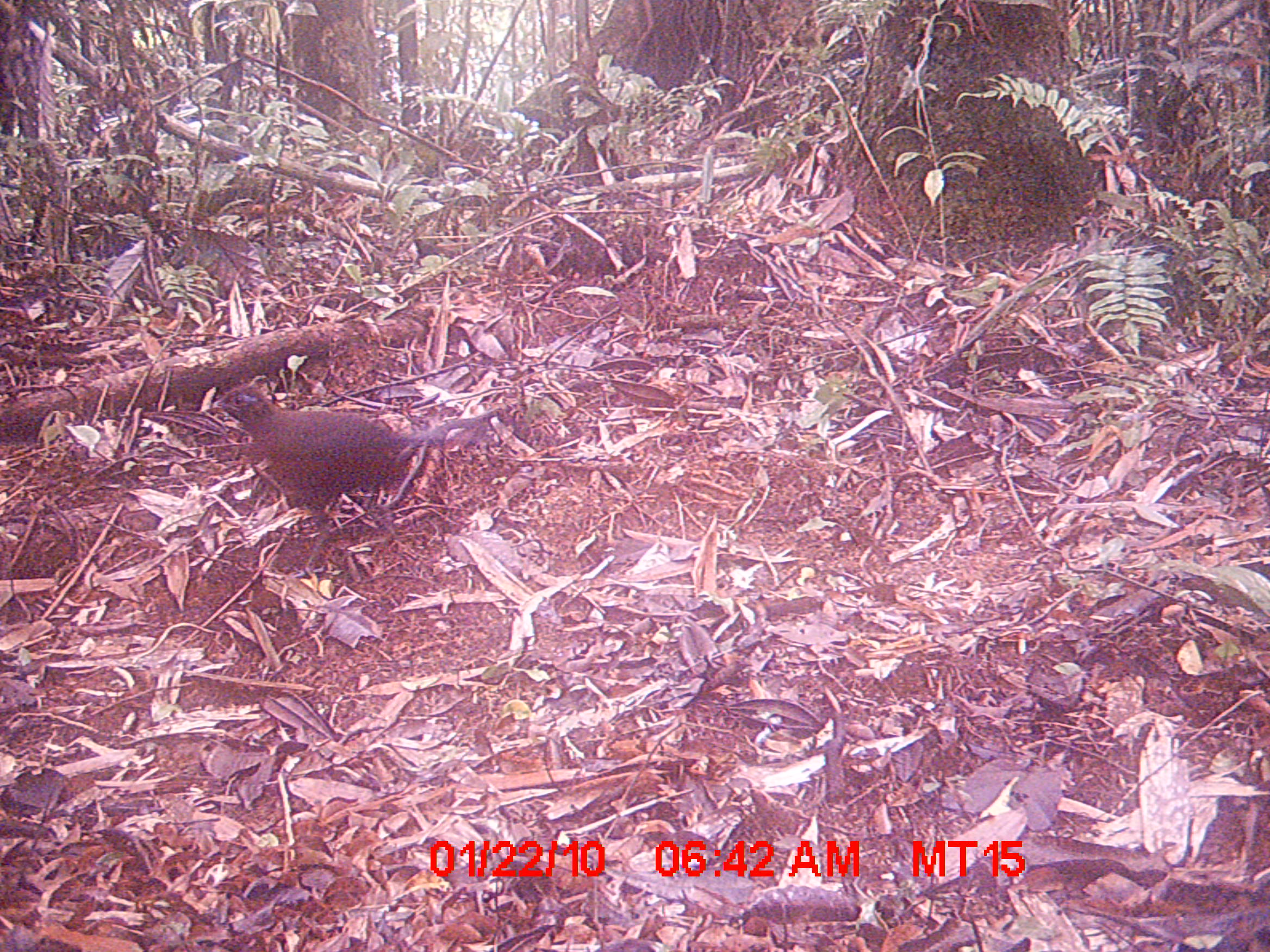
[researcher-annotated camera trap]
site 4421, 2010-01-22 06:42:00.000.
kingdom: Animalia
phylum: Chordata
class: Aves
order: Cuculiformes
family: Cuculidae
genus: Coua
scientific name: Coua serriana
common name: red-breasted coua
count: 1